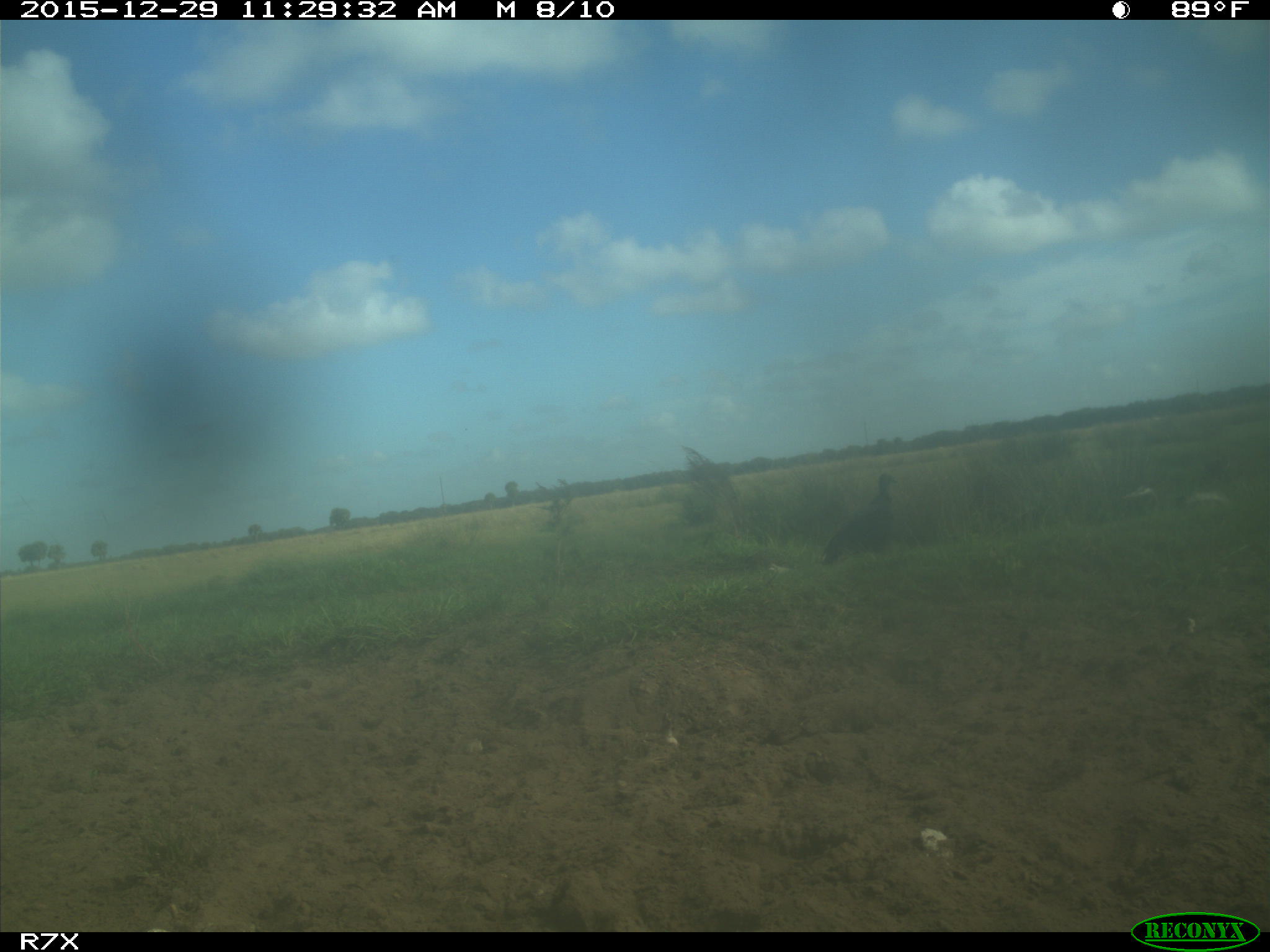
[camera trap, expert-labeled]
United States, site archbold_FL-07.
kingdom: Animalia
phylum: Chordata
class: Aves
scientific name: Aves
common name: birds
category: unidentified bird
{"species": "unidentified bird (birds) (Aves)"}